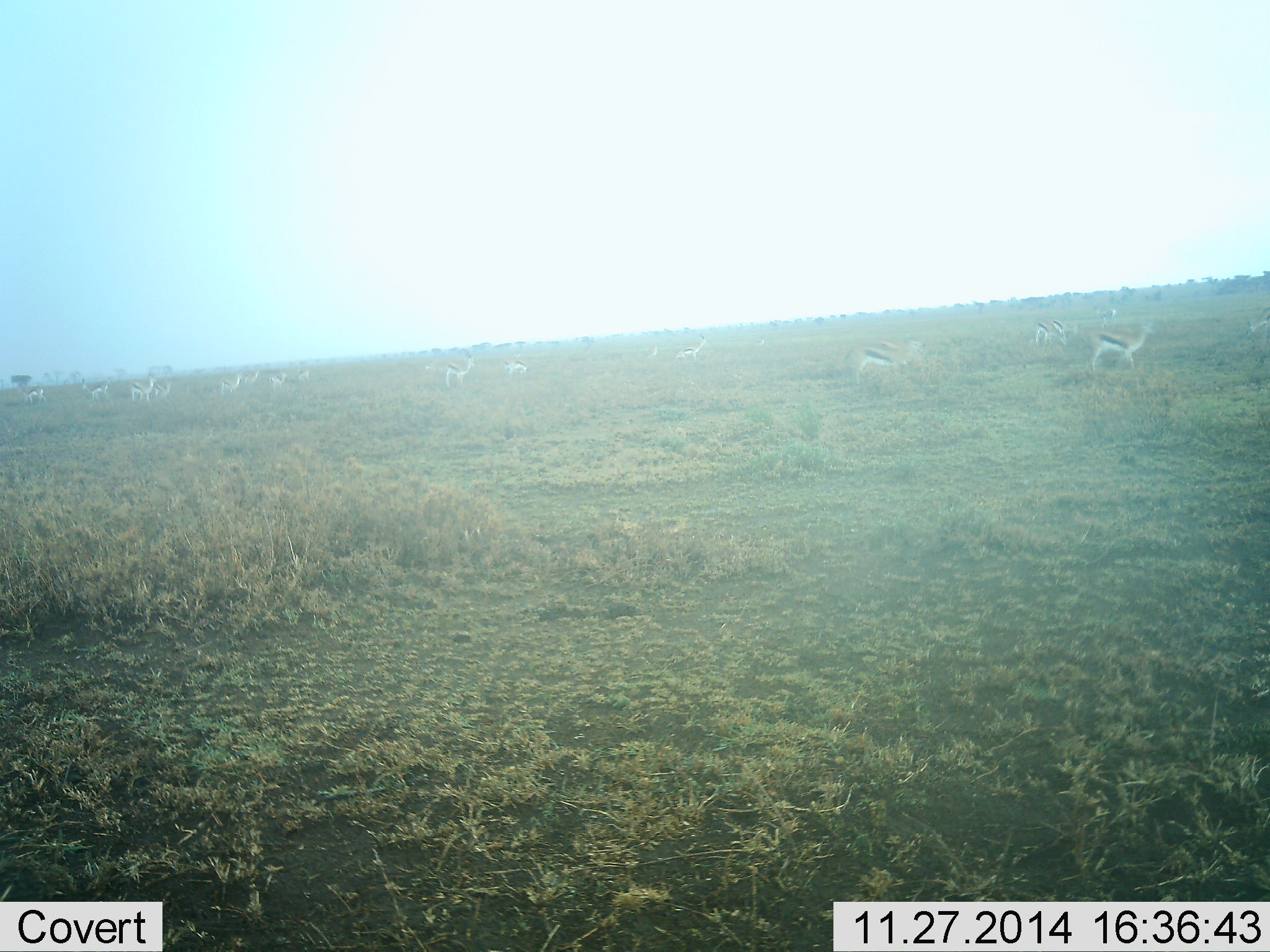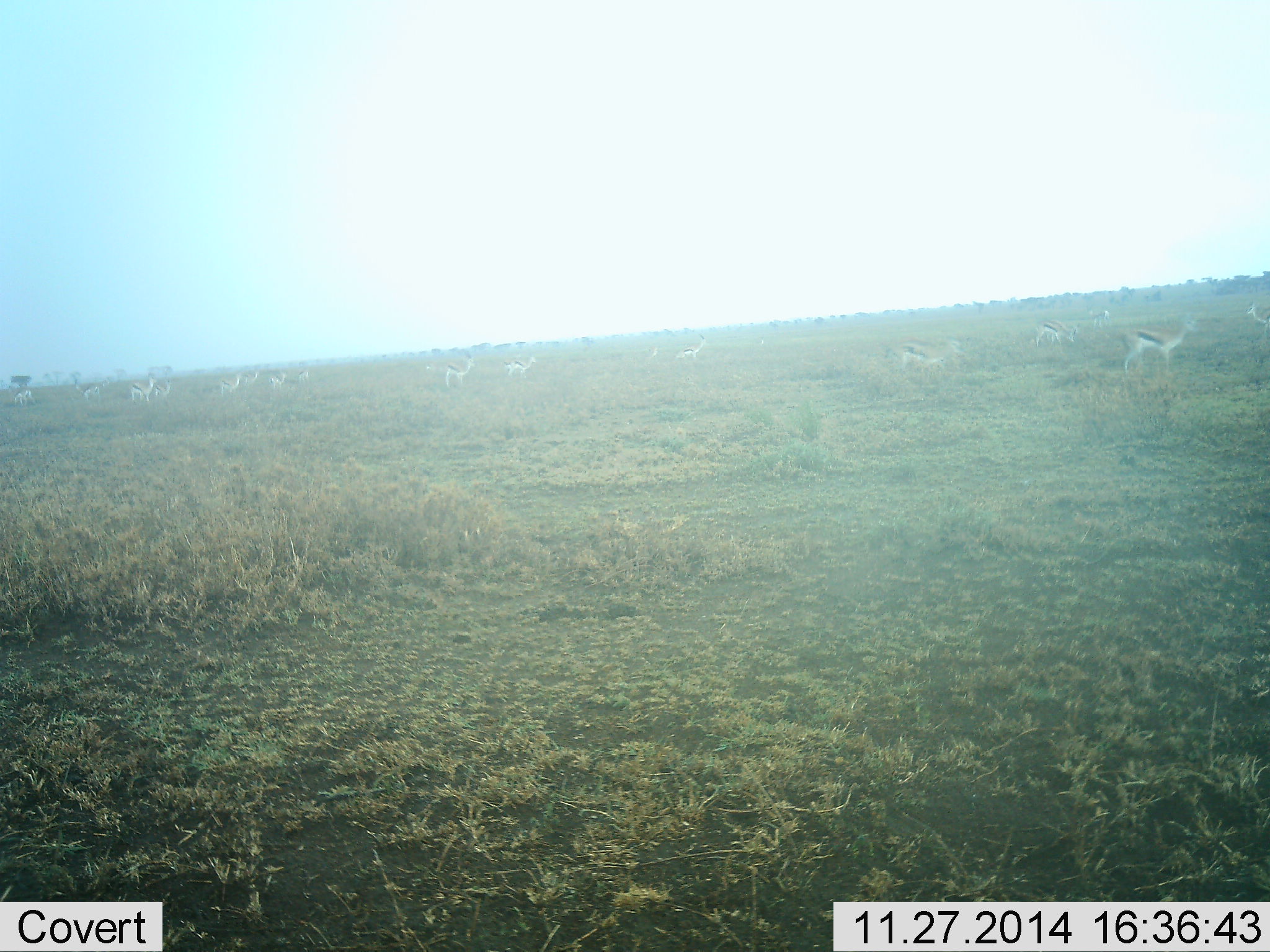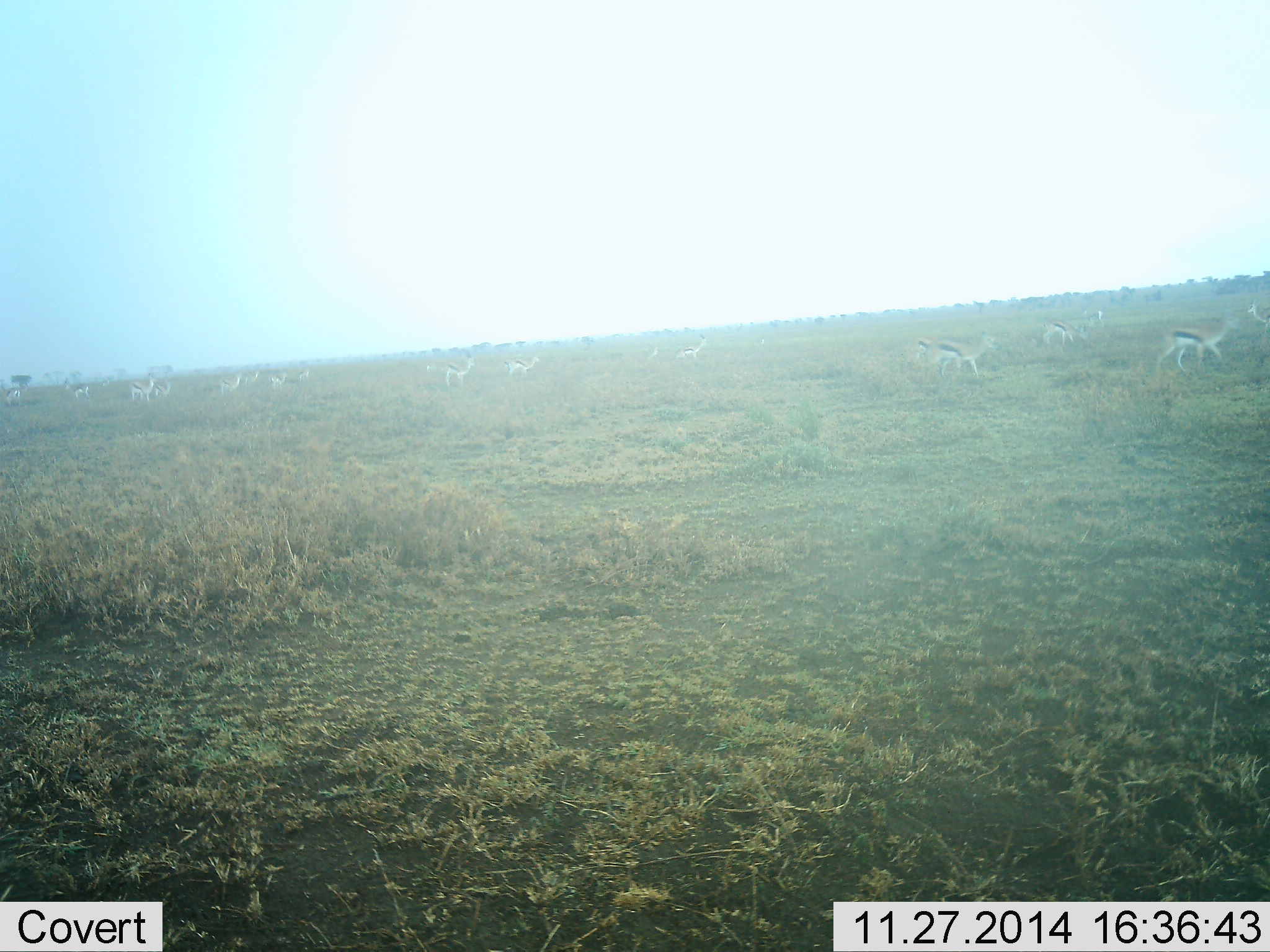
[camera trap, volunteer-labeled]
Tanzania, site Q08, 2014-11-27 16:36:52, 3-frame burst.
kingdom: Animalia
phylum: Chordata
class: Mammalia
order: Artiodactyla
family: Bovidae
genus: Eudorcas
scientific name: Eudorcas thomsonii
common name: thomson's gazelle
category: gazellethomsons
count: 11-50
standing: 60%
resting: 0%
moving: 90%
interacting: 0%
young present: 0%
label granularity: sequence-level